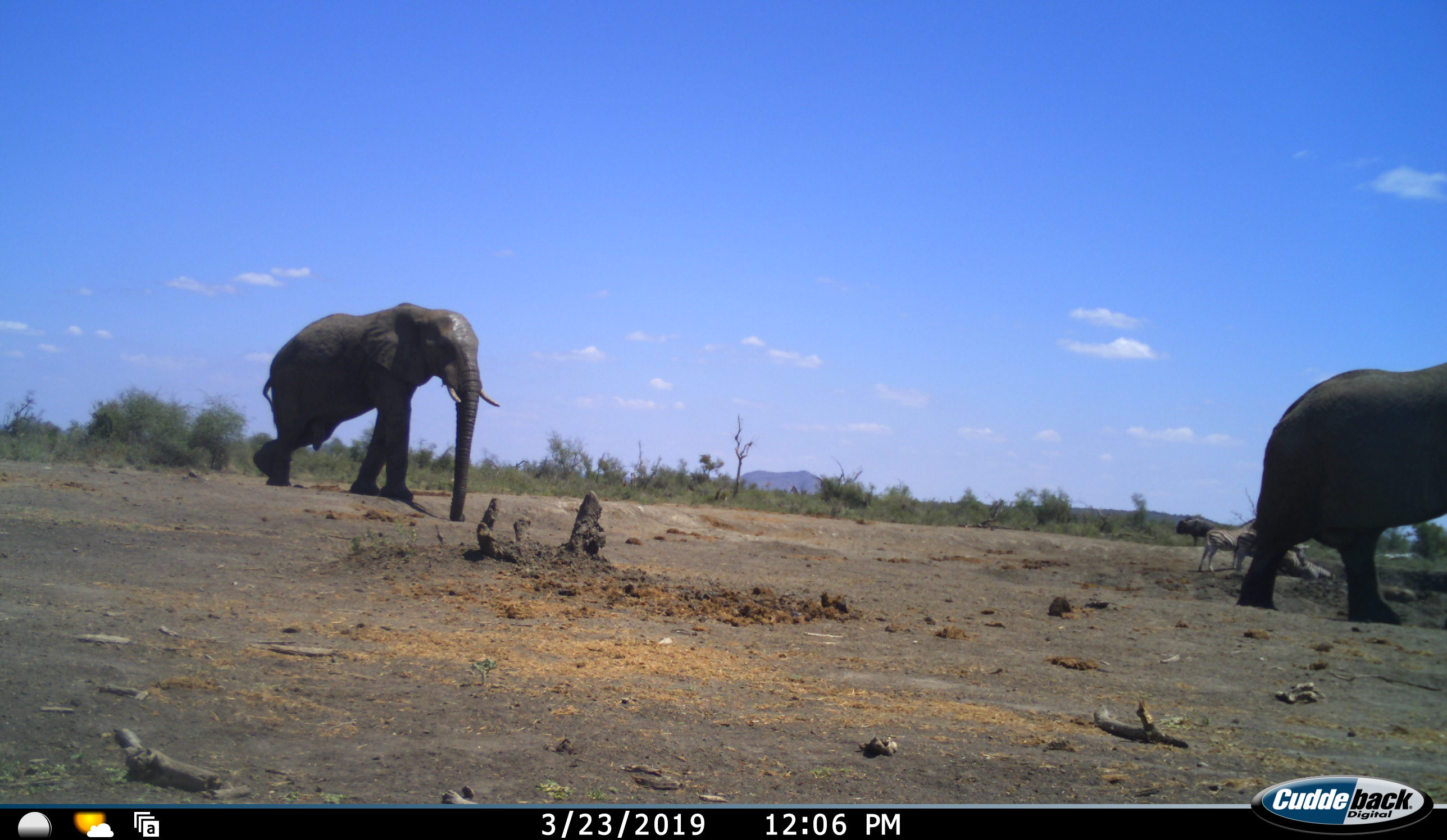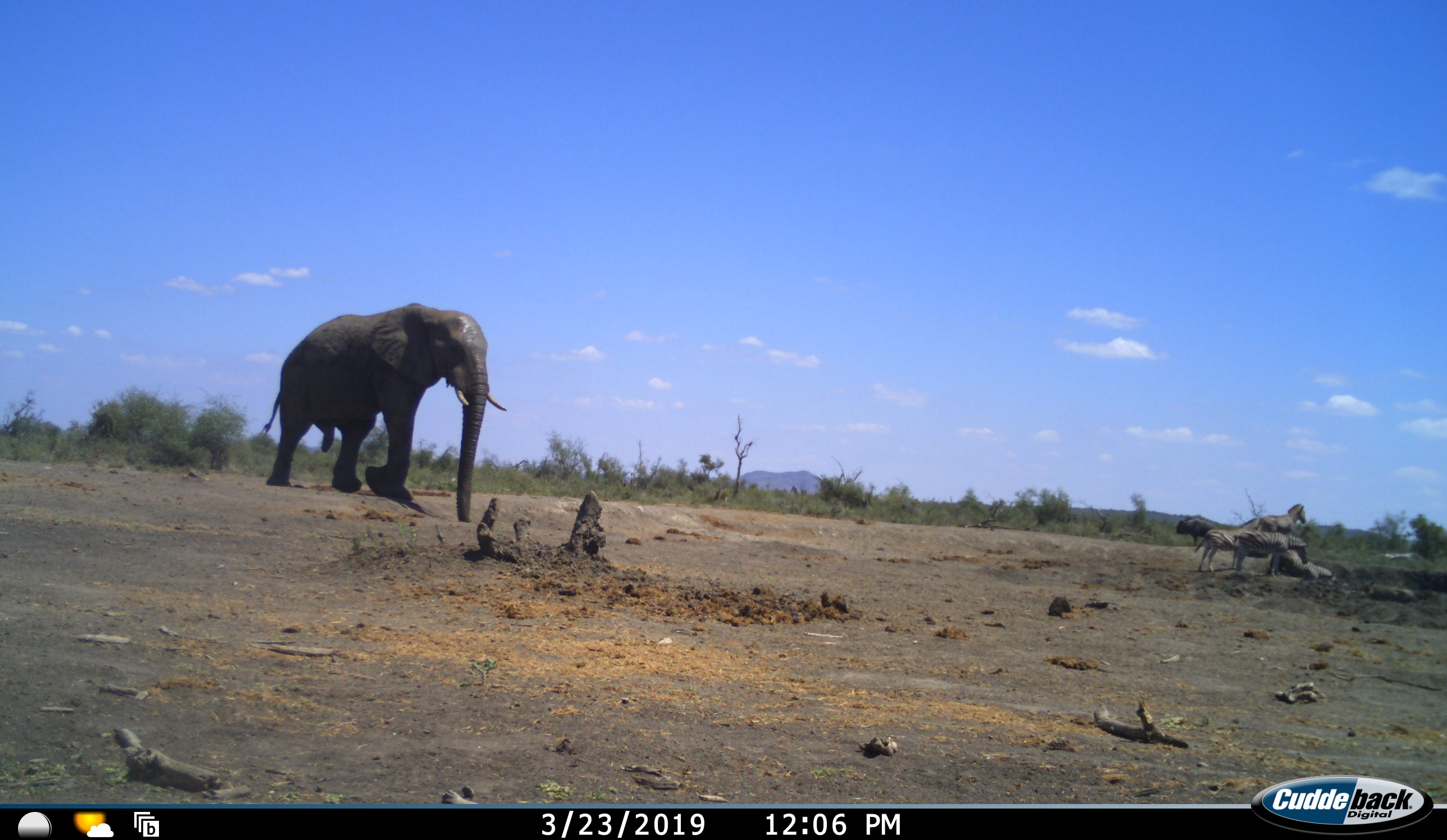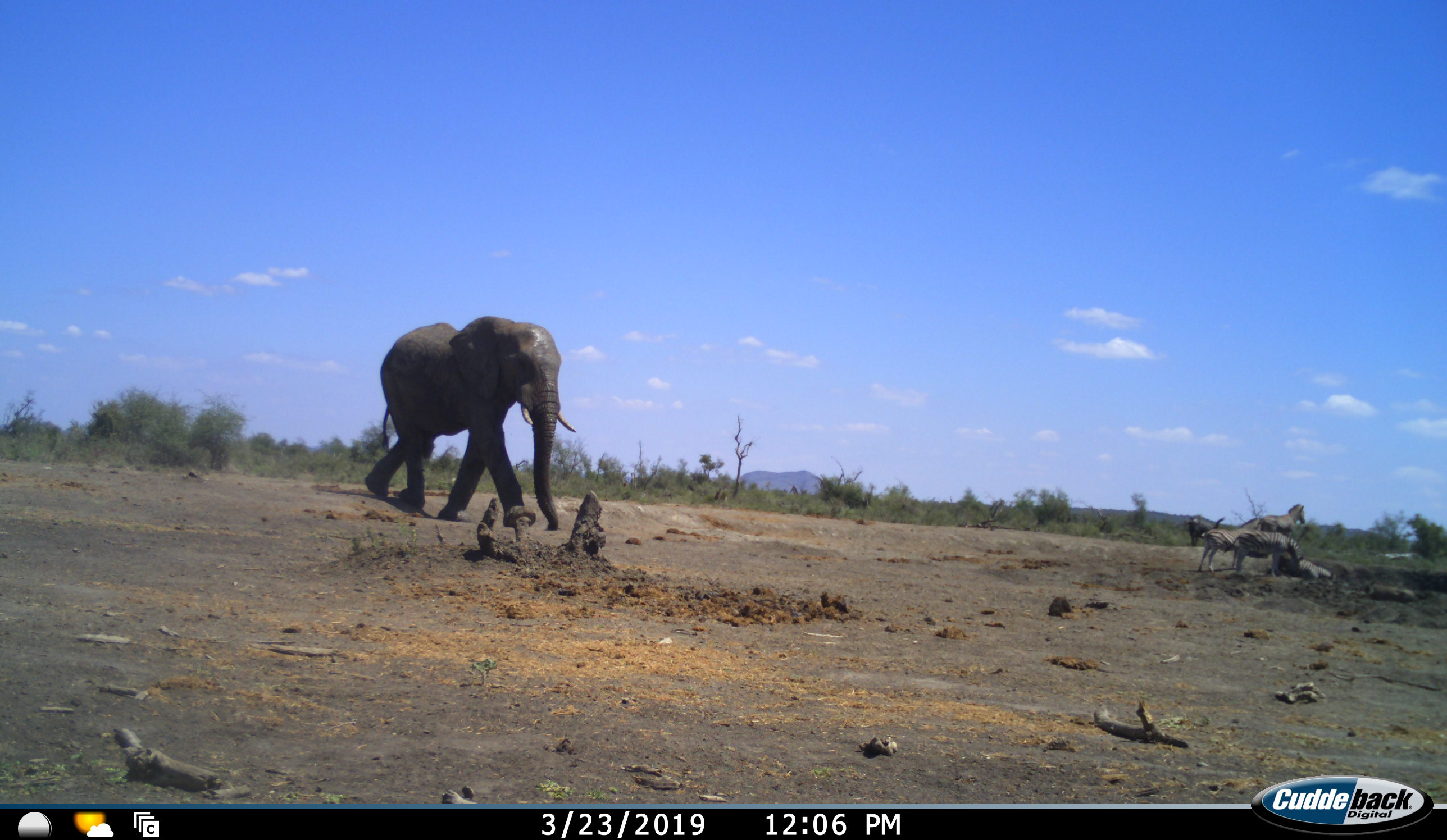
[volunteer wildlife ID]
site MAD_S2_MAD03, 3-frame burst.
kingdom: Animalia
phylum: Chordata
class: Mammalia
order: Proboscidea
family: Elephantidae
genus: Loxodonta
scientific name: Loxodonta africana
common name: african bush elephant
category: elephant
Elephant (african bush elephant) (Loxodonta africana), count 2. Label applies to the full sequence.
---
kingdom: Animalia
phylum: Chordata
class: Mammalia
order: Perissodactyla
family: Equidae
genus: Equus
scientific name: Equus quagga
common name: plains zebra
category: zebraplains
Zebraplains (plains zebra) (Equus quagga), count 4. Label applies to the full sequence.